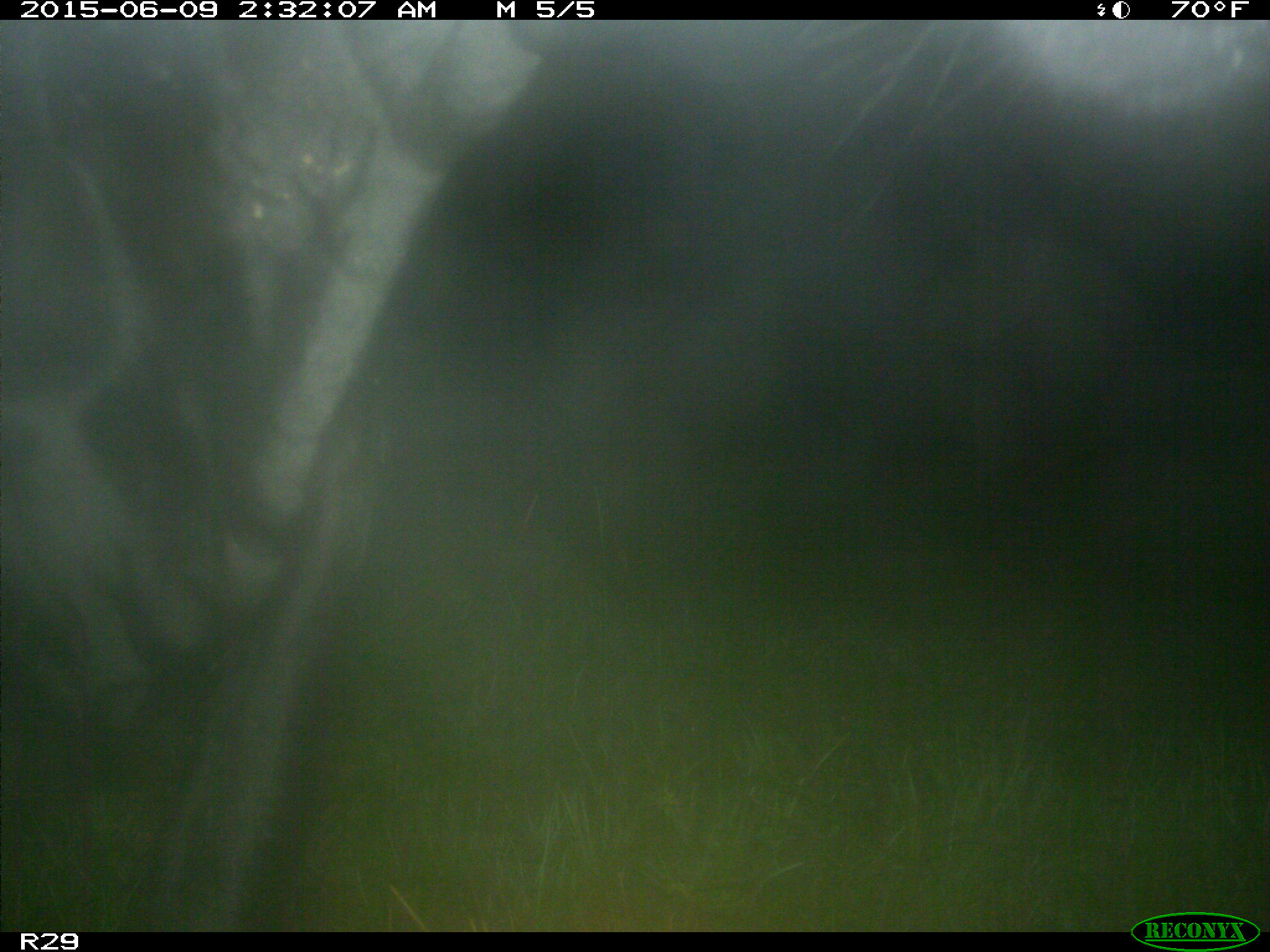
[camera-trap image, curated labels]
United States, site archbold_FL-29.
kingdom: Animalia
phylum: Chordata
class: Mammalia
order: Artiodactyla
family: Bovidae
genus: Bos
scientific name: Bos taurus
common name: domestic cow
Bos taurus (domestic cow).